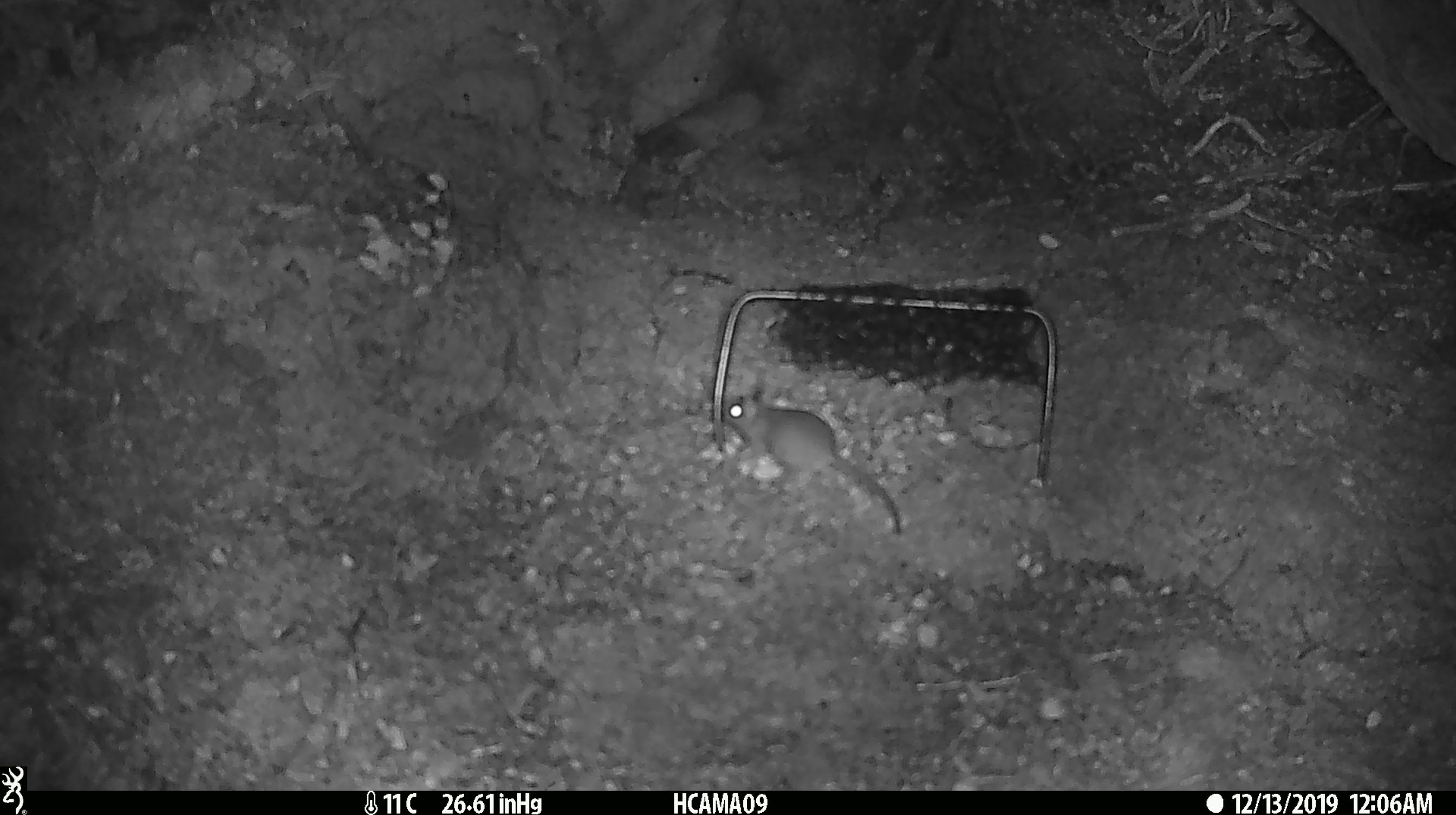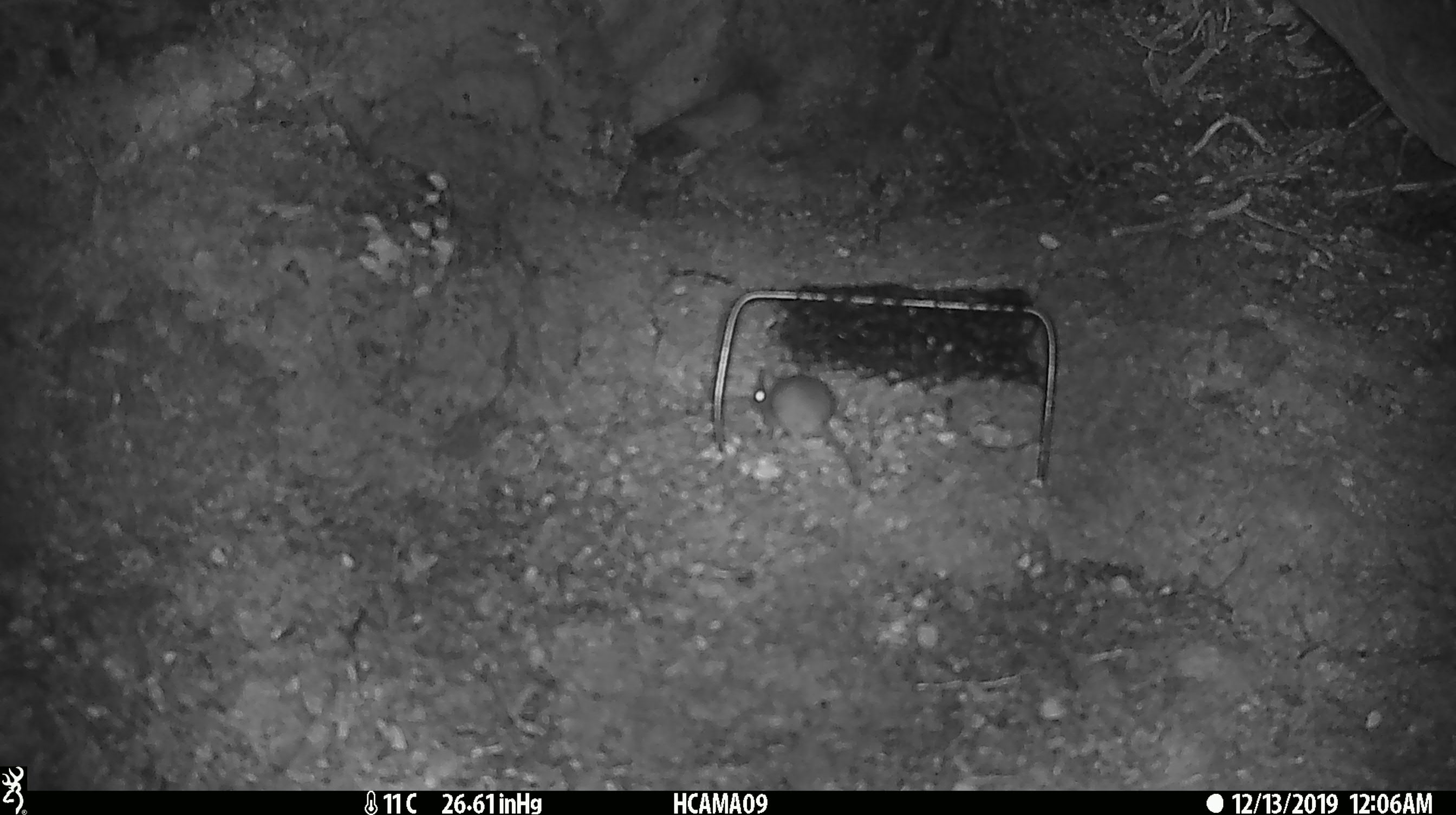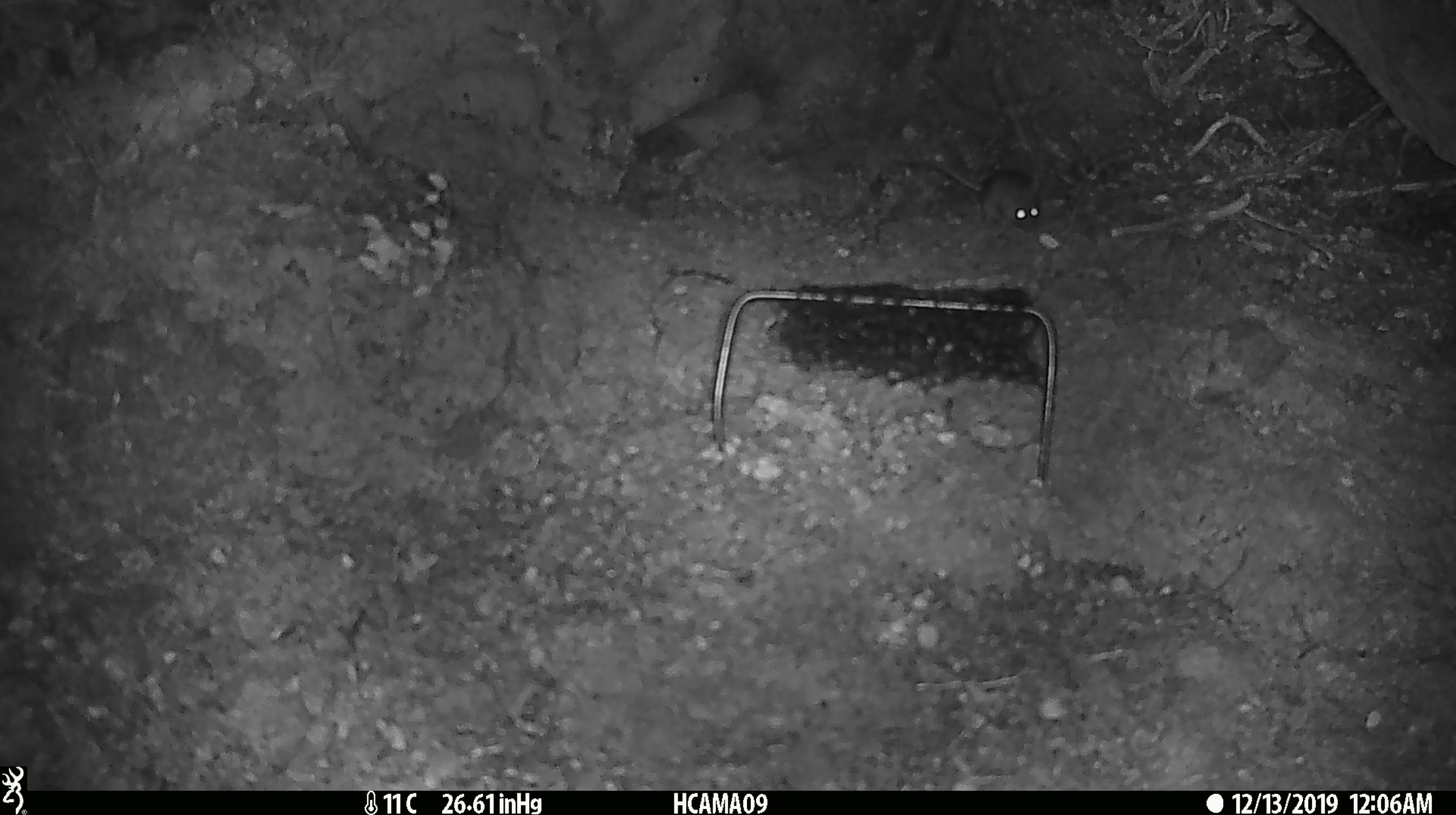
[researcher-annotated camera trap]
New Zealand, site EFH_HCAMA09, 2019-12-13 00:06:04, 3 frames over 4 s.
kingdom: Animalia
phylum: Chordata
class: Mammalia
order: Rodentia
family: Muridae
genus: Mus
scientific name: Mus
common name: mouse